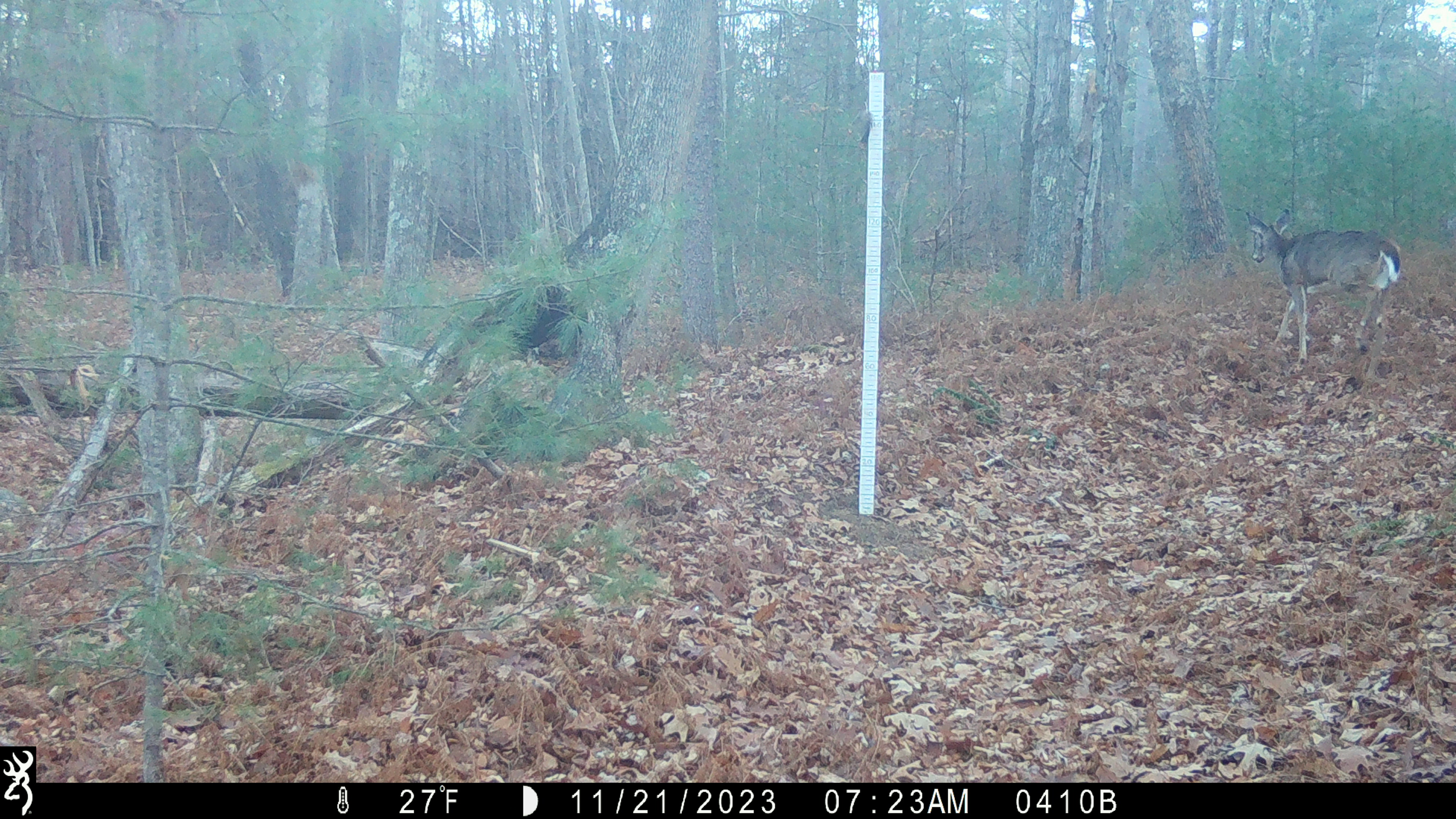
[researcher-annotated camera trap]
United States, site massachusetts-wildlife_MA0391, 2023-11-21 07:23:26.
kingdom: Animalia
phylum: Chordata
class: Mammalia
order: Artiodactyla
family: Cervidae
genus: Odocoileus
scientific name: Odocoileus virginianus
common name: white-tailed deer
White-tailed deer (Odocoileus virginianus).